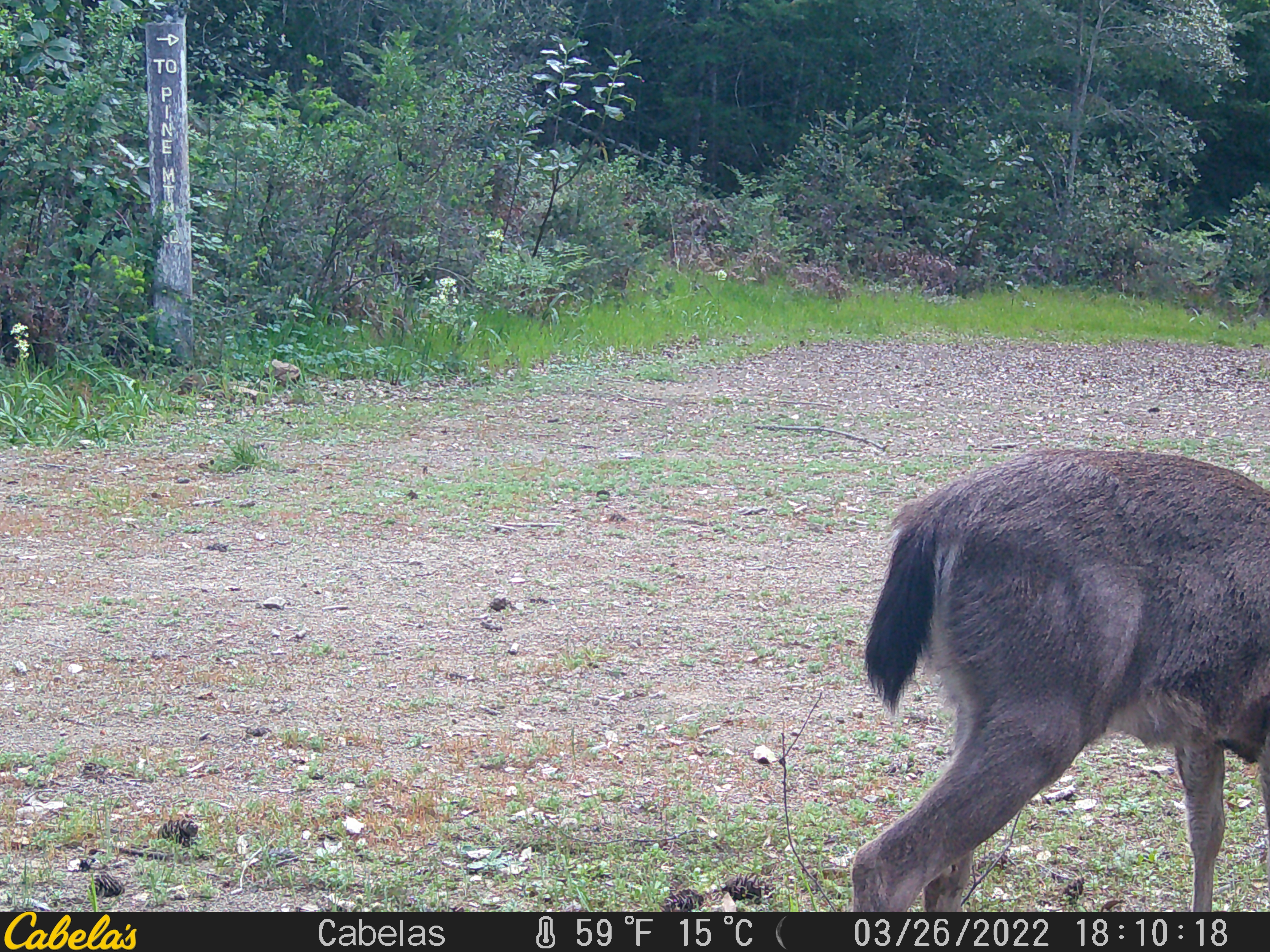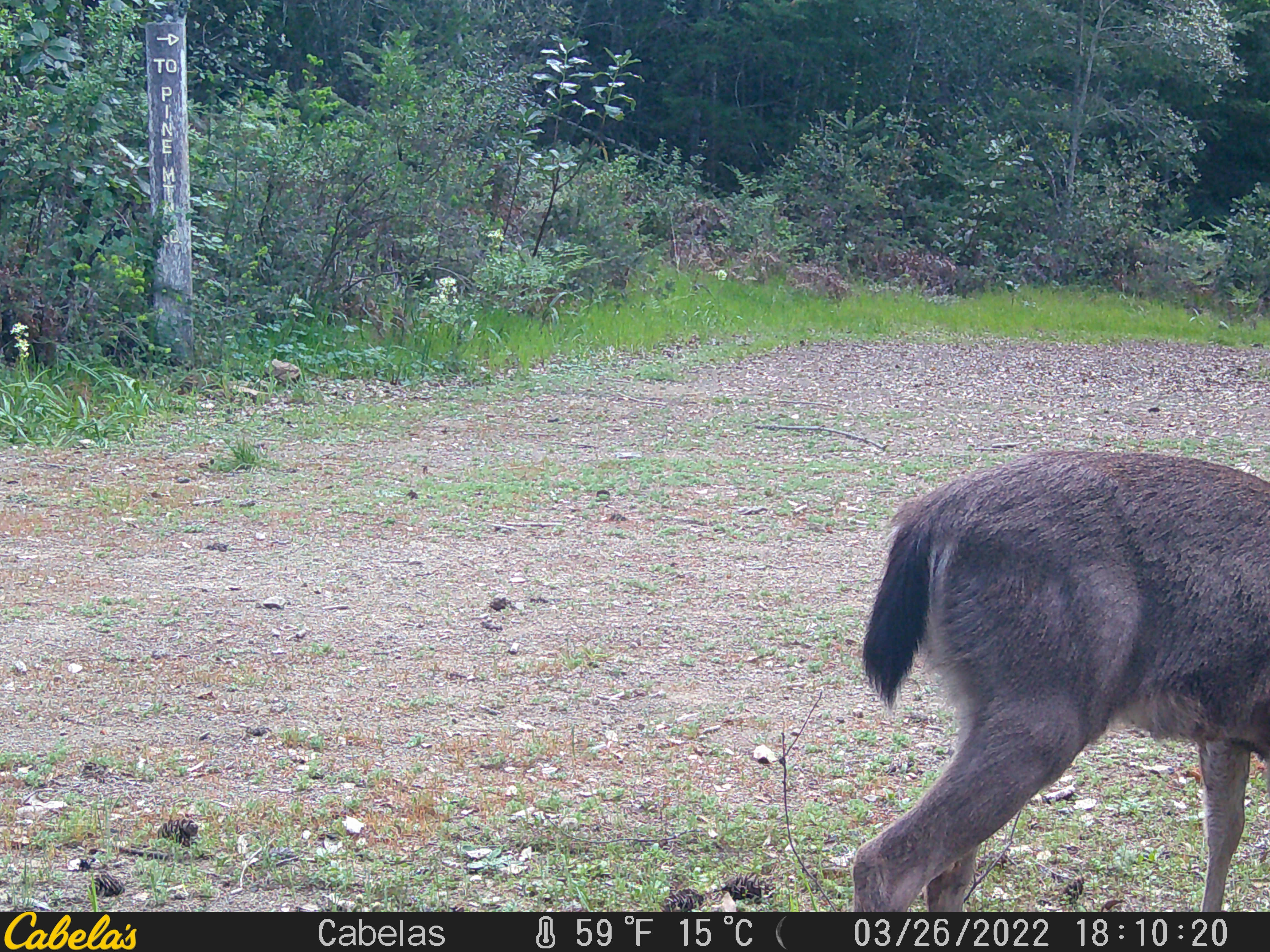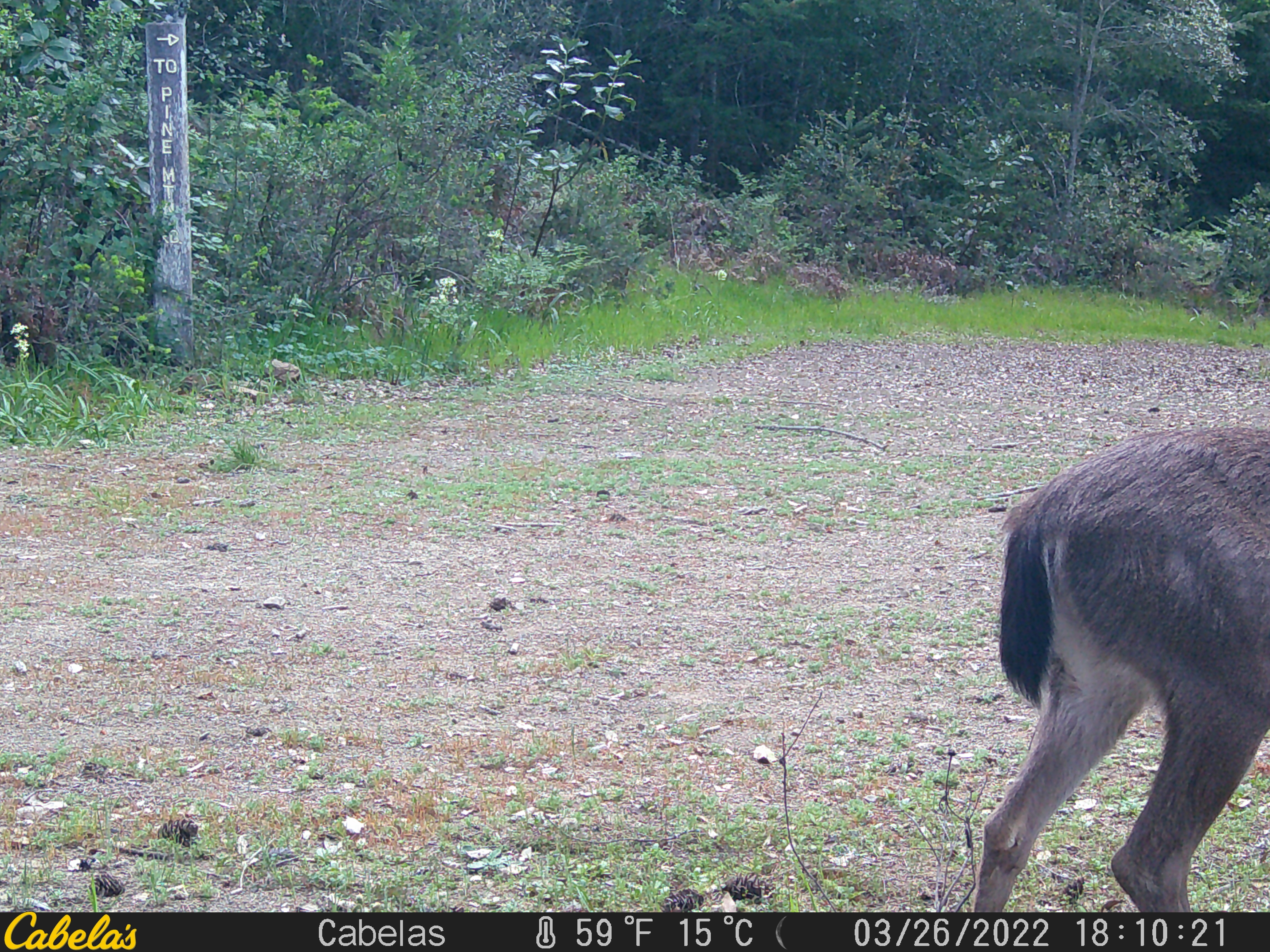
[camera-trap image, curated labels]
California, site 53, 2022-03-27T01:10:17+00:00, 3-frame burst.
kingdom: Animalia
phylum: Chordata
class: Mammalia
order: Artiodactyla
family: Cervidae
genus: Odocoileus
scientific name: Odocoileus hemionus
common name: mule deer